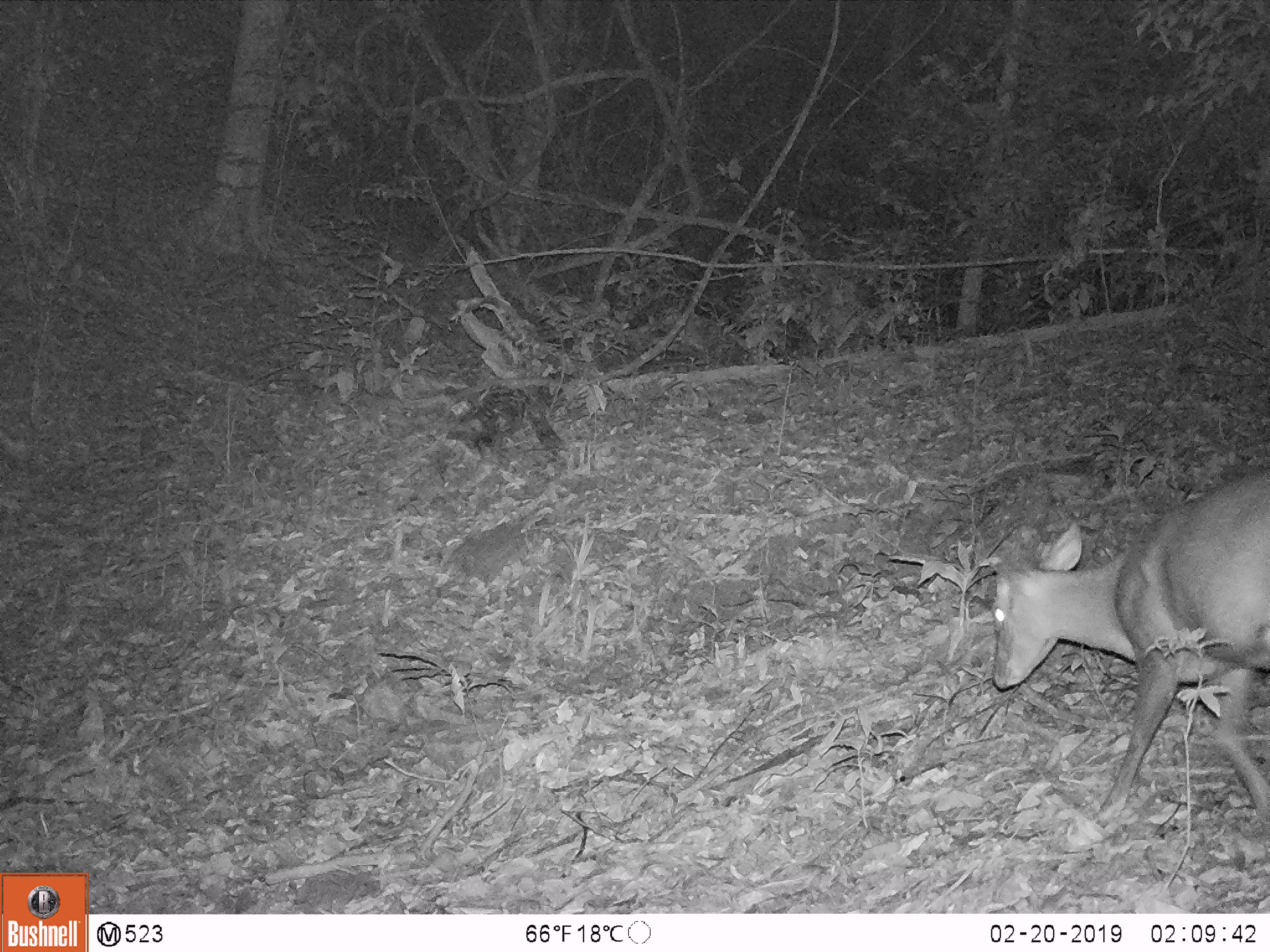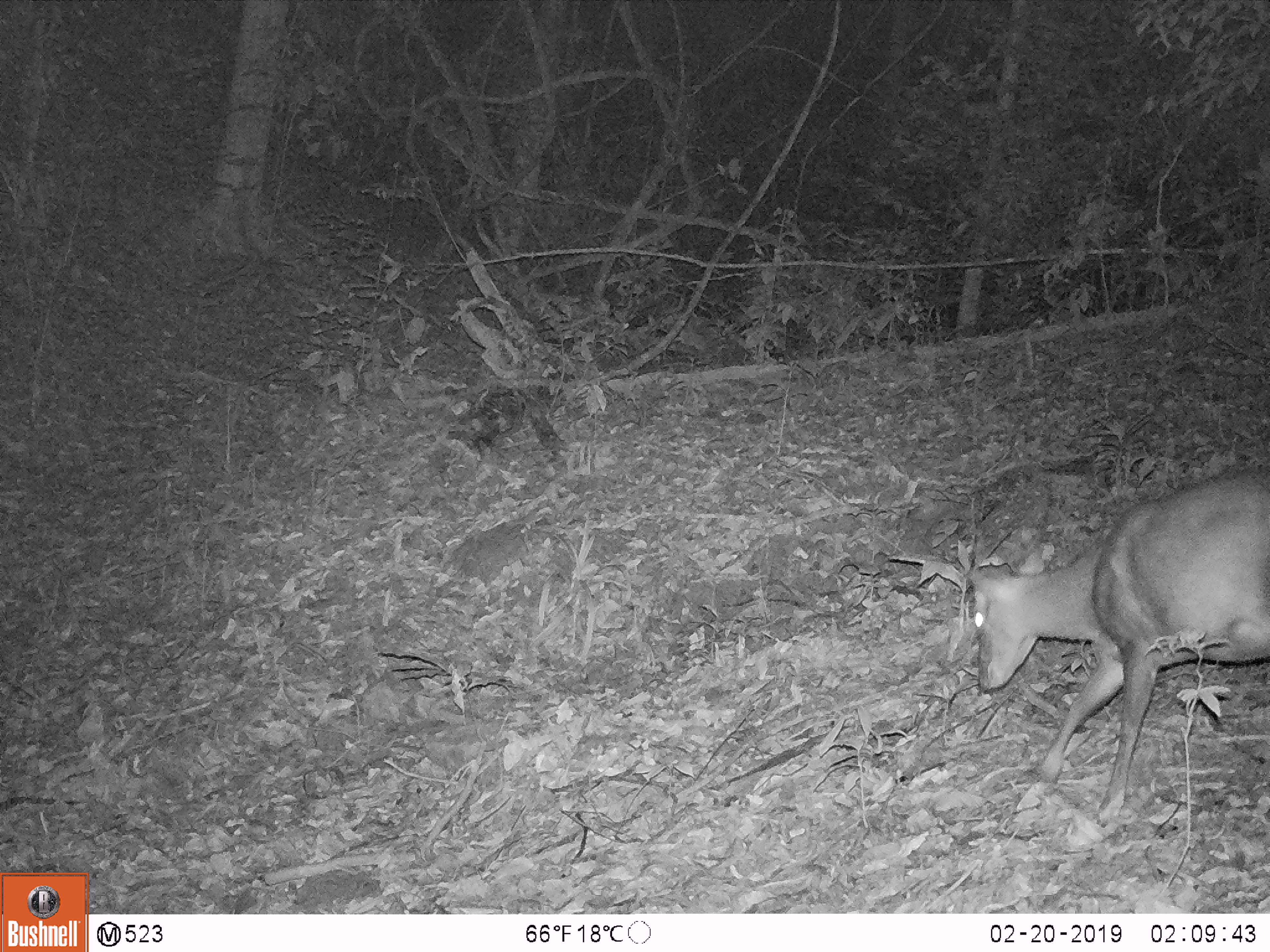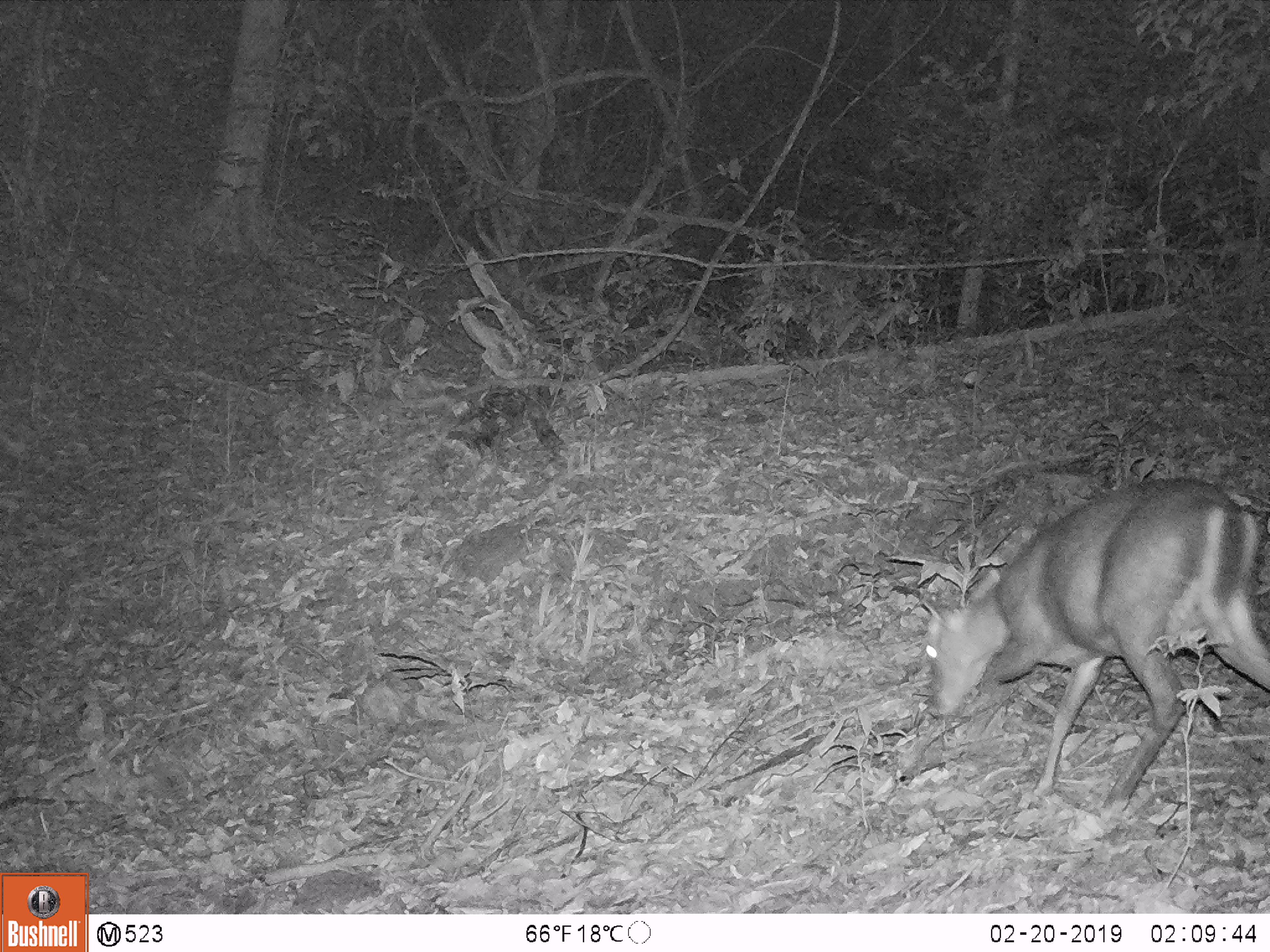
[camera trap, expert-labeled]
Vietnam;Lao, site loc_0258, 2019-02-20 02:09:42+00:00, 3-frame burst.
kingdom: Animalia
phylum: Chordata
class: Mammalia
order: Artiodactyla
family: Cervidae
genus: Muntiacus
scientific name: Muntiacus rooseveltorum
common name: roosevelt's muntjac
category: roosevelts muntjac group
Roosevelts muntjac group (roosevelt's muntjac) (Muntiacus rooseveltorum). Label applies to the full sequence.